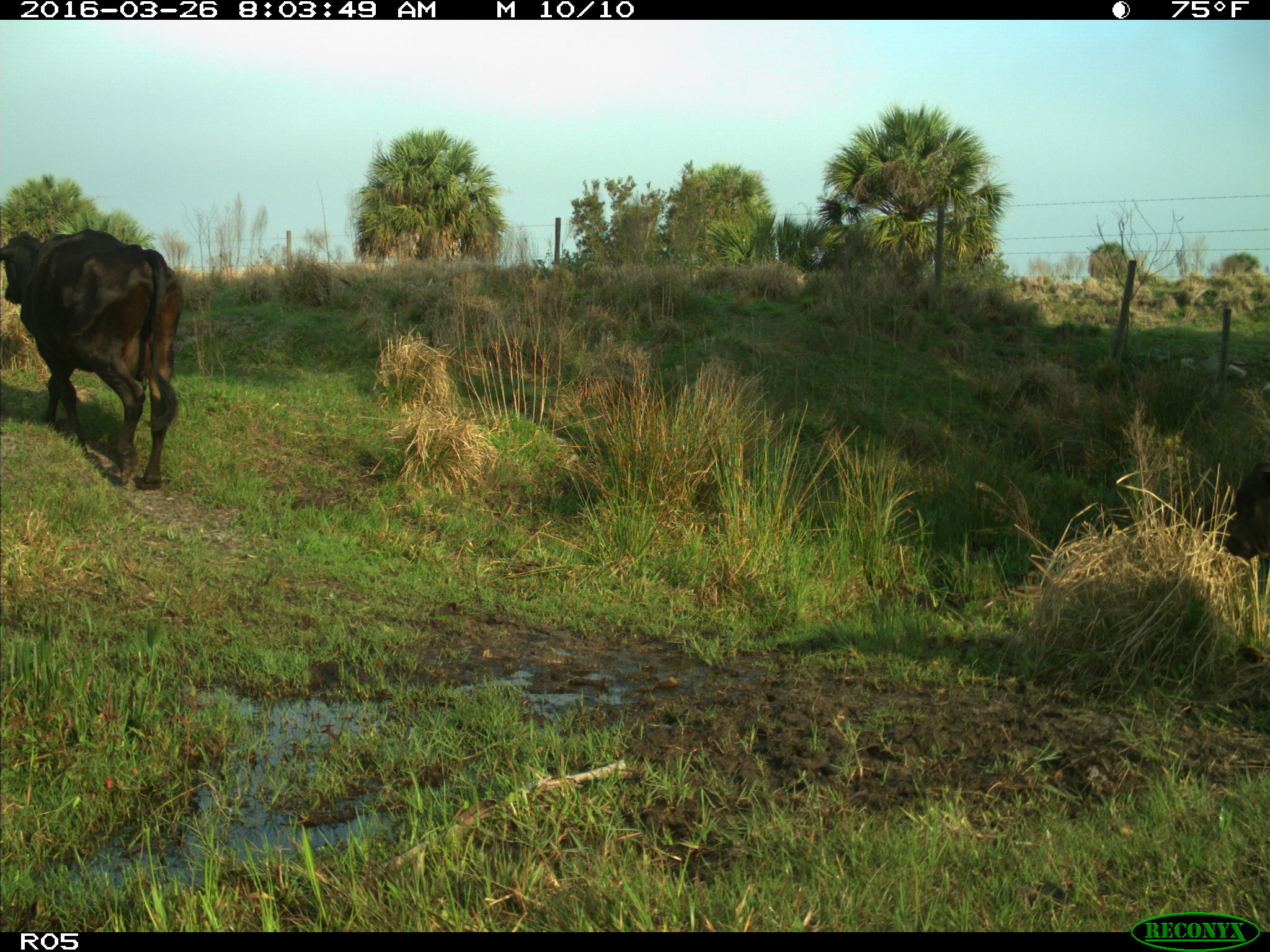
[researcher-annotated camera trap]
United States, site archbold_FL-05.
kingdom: Animalia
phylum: Chordata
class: Mammalia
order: Artiodactyla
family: Bovidae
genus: Bos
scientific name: Bos taurus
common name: domestic cow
Bos taurus (domestic cow).